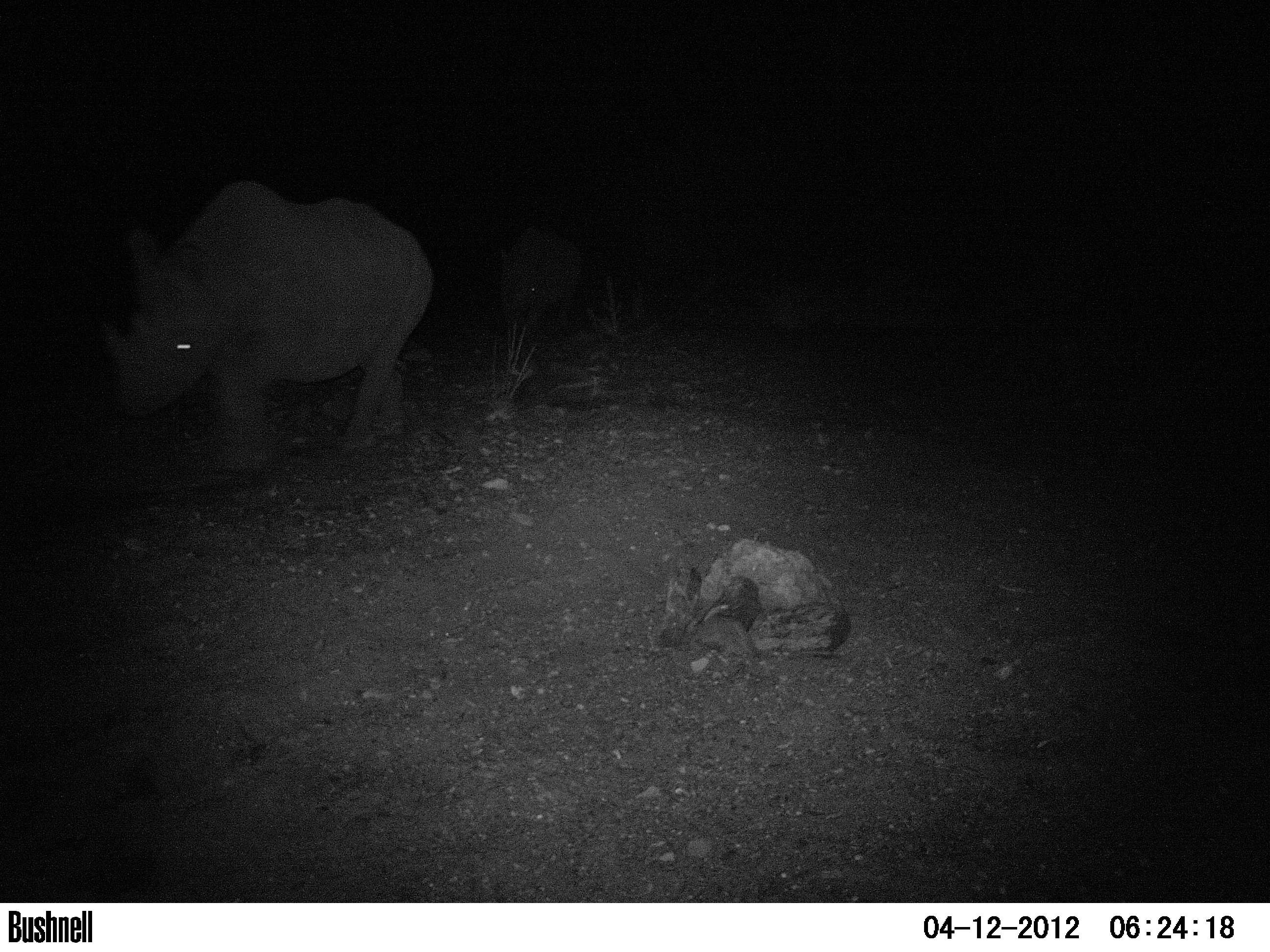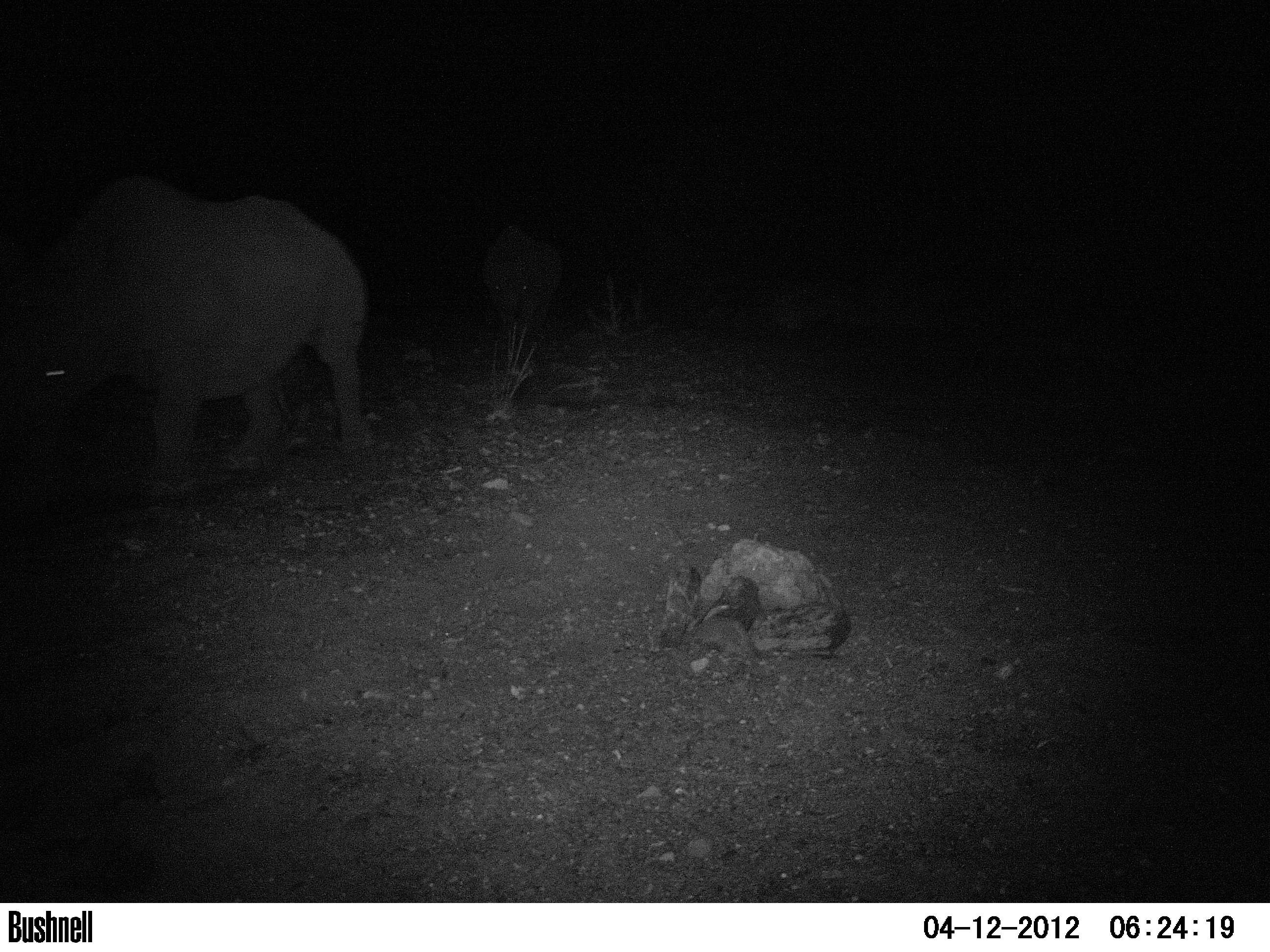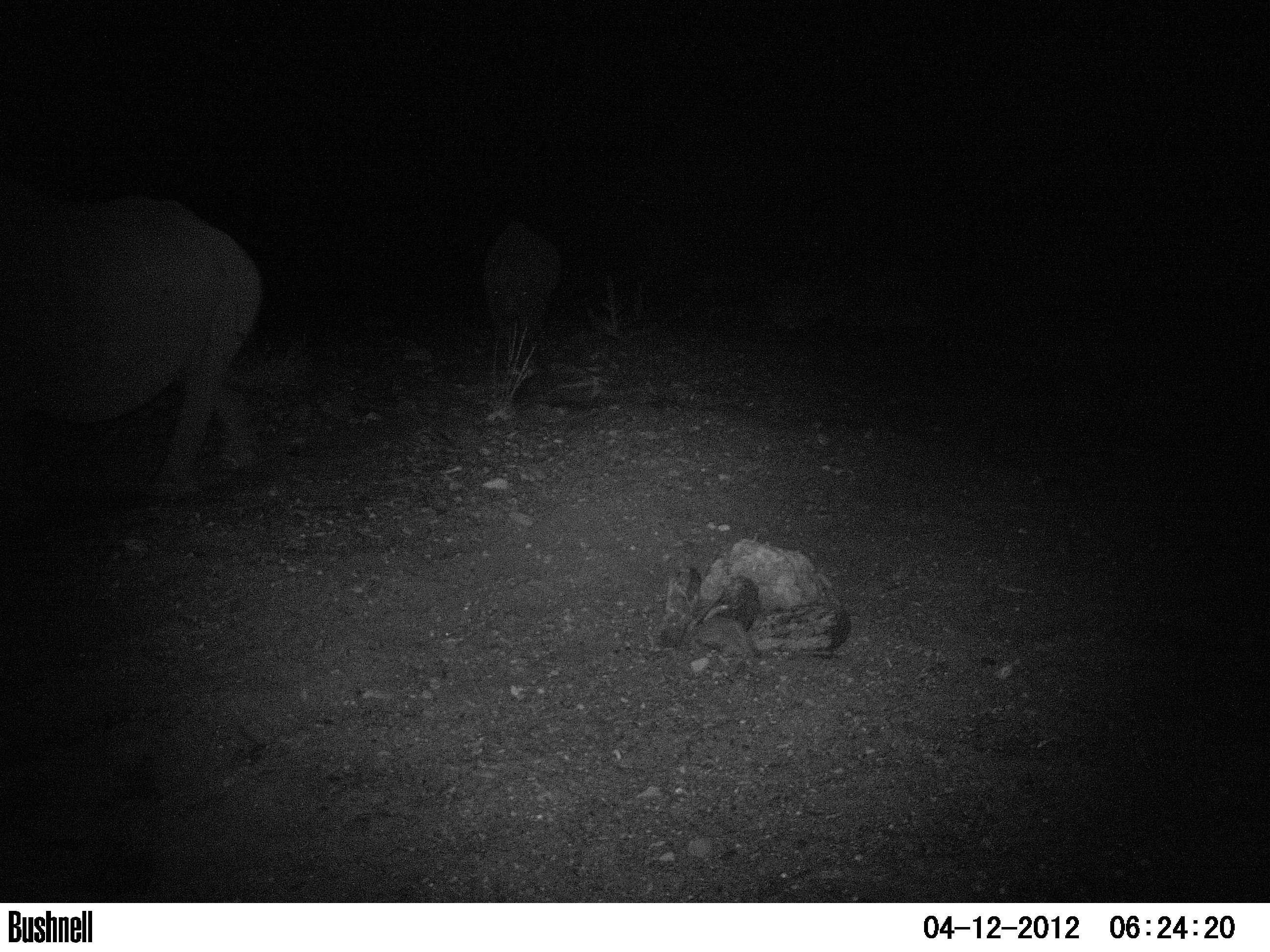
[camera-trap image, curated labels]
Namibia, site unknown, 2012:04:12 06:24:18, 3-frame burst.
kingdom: Animalia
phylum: Chordata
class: Mammalia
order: Perissodactyla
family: Rhinocerotidae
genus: Diceros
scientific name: Diceros bicornis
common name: black rhinoceros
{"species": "Diceros bicornis (black rhinoceros)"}